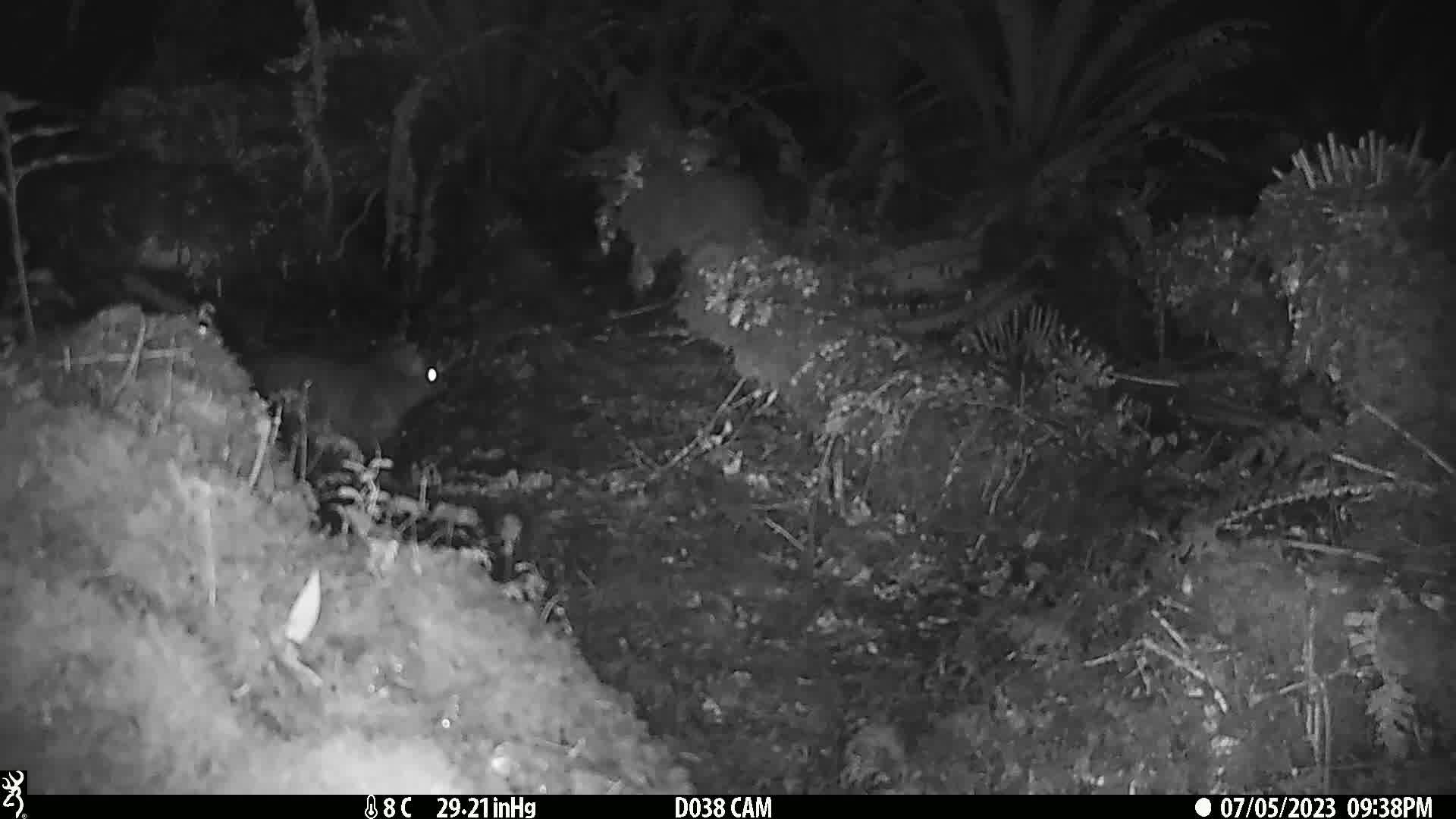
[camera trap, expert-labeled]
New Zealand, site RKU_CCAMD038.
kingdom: Animalia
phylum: Chordata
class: Mammalia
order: Diprotodontia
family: Phalangeridae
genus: Trichosurus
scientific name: Trichosurus vulpecula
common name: common brushtail possum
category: possum